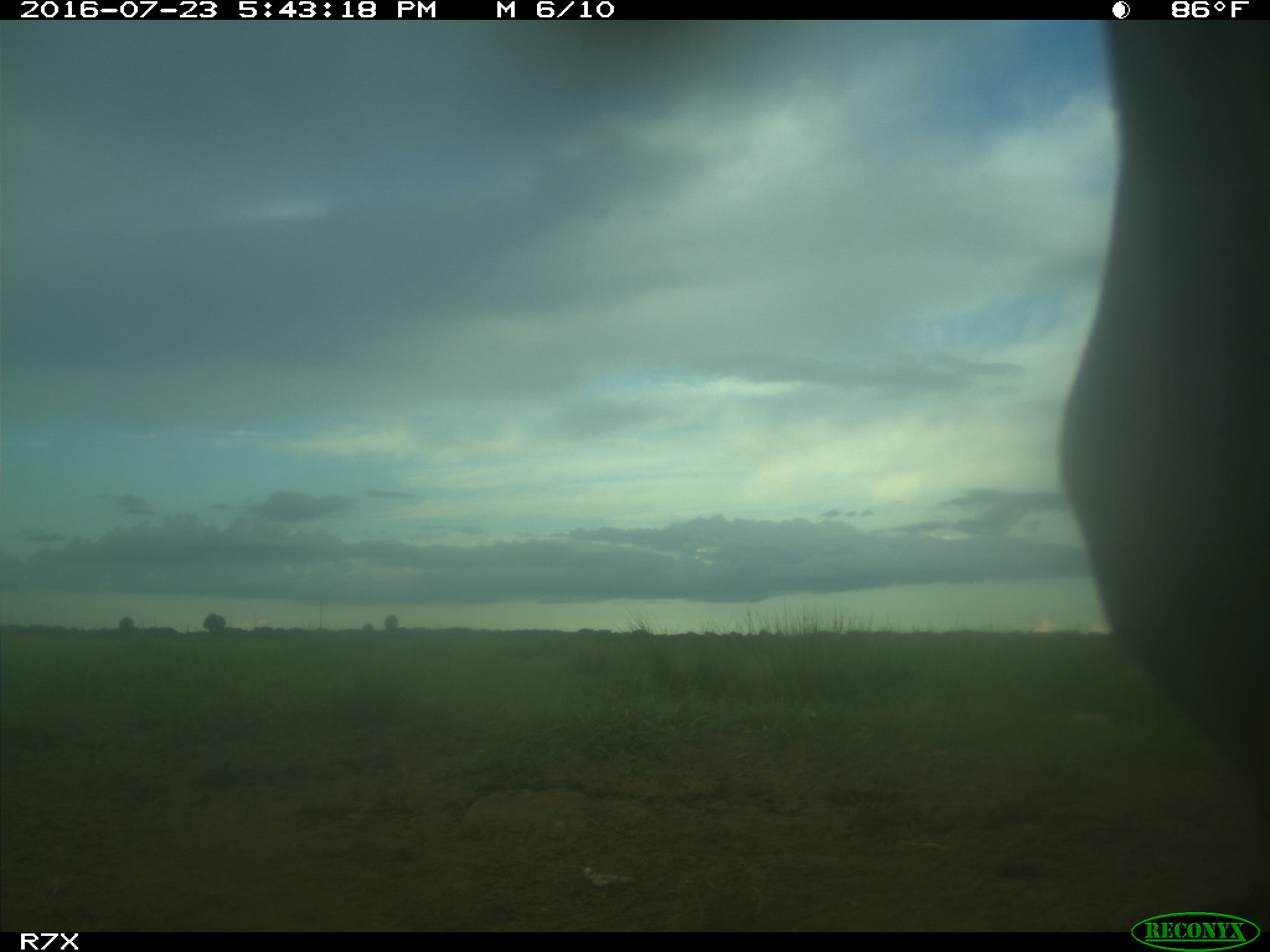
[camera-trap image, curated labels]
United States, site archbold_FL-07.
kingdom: Animalia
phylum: Chordata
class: Mammalia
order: Artiodactyla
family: Bovidae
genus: Bos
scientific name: Bos taurus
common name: domestic cow